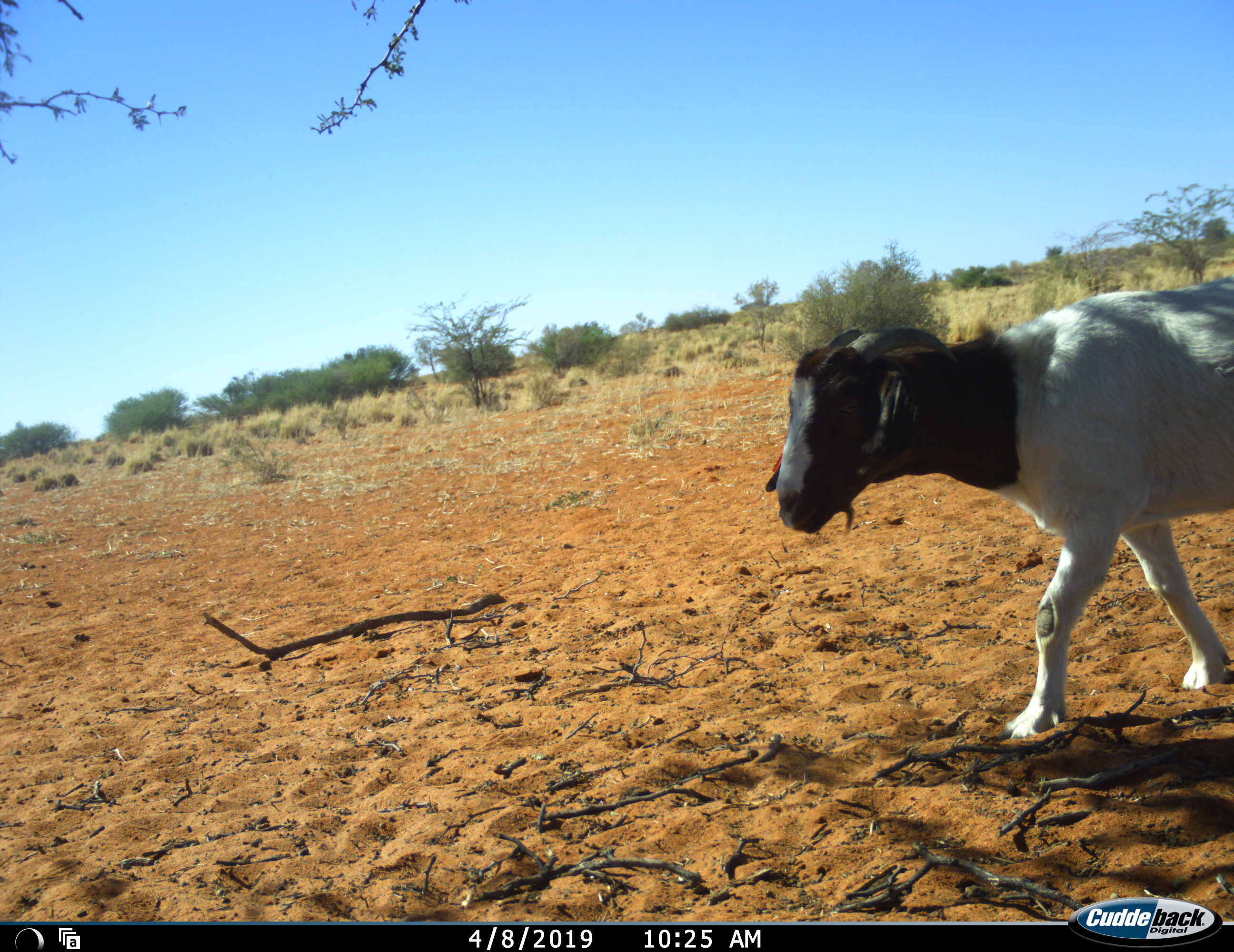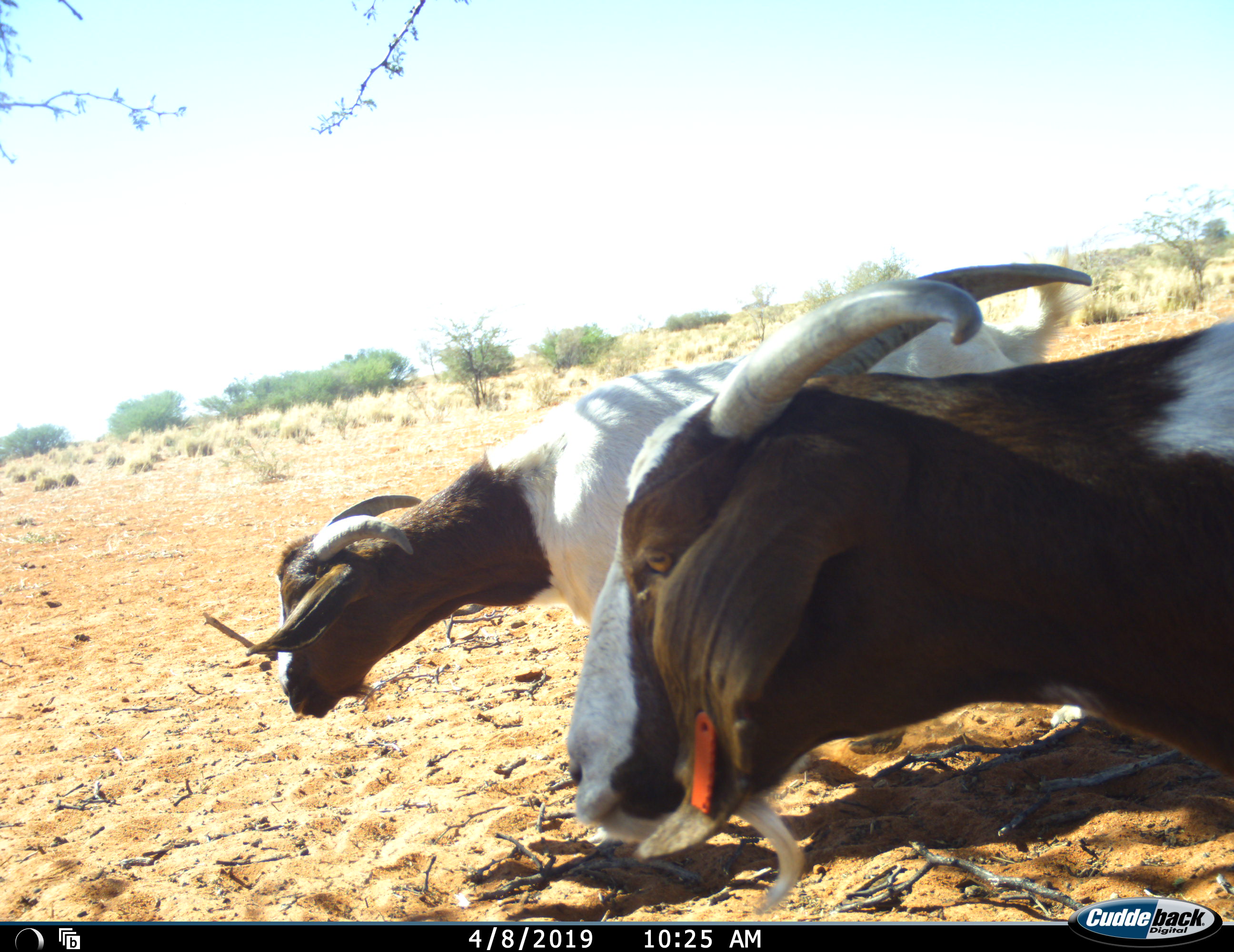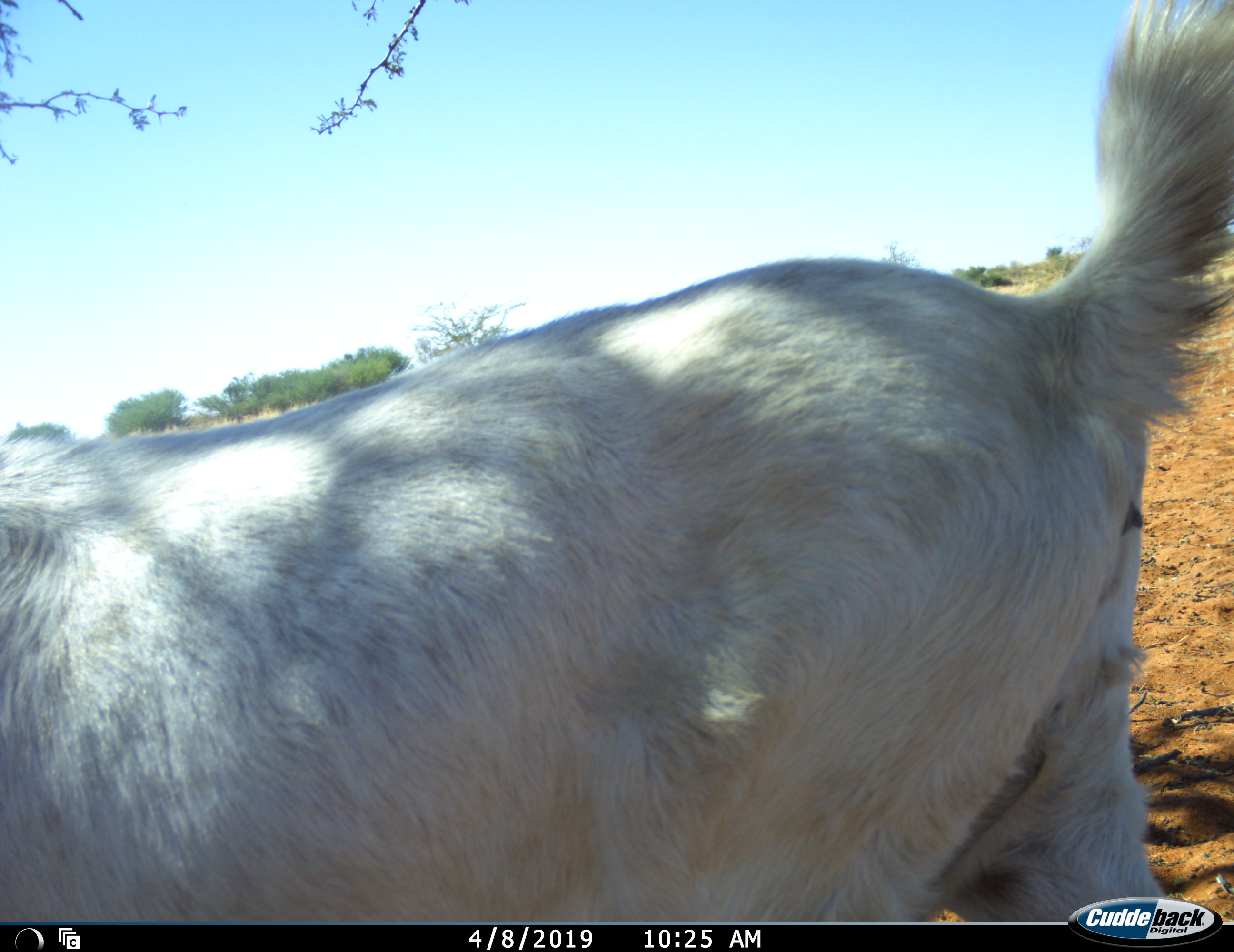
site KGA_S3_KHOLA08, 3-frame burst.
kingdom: Animalia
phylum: Chordata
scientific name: Vertebrata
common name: domestic animal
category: domesticanimal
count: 2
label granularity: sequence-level